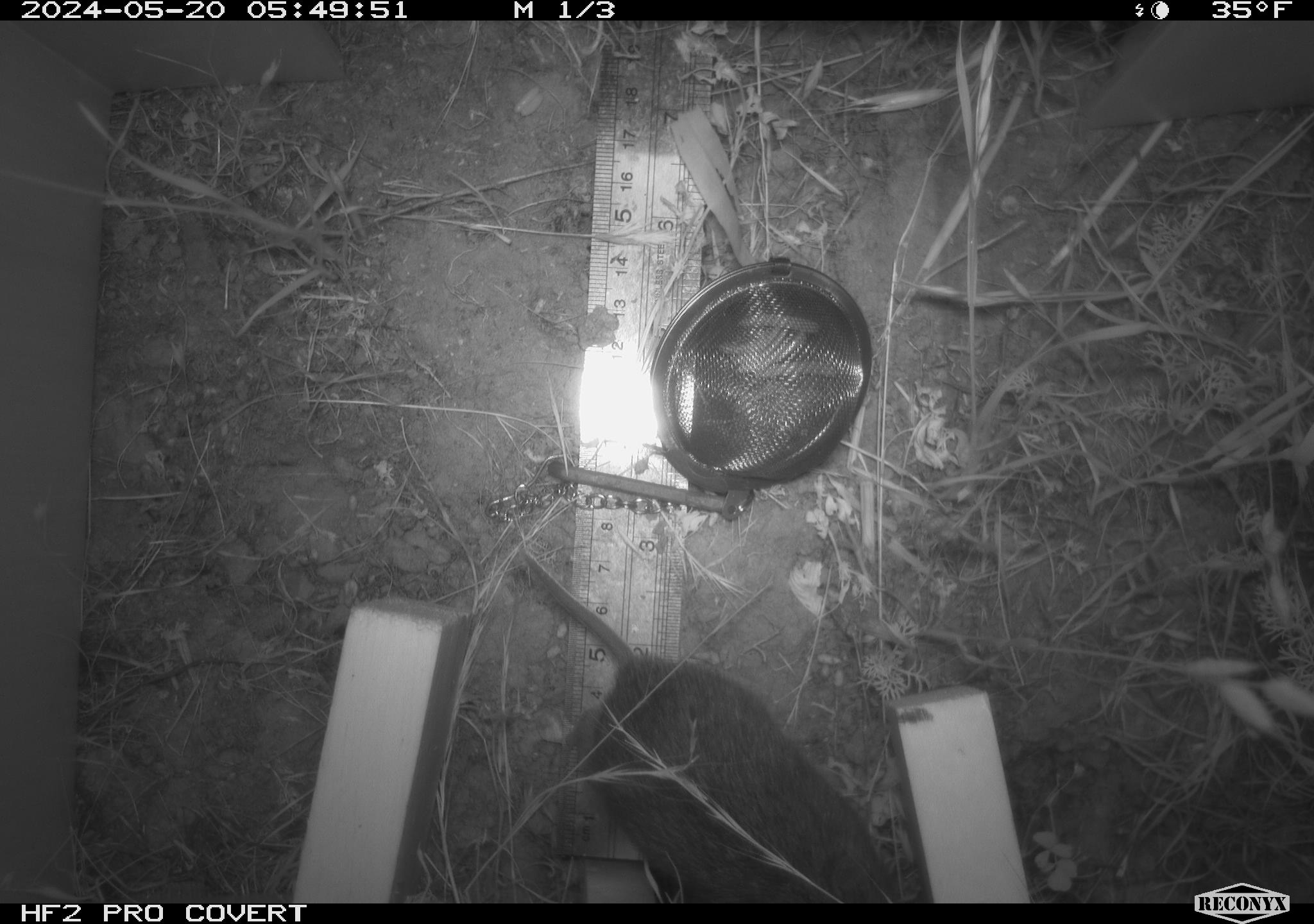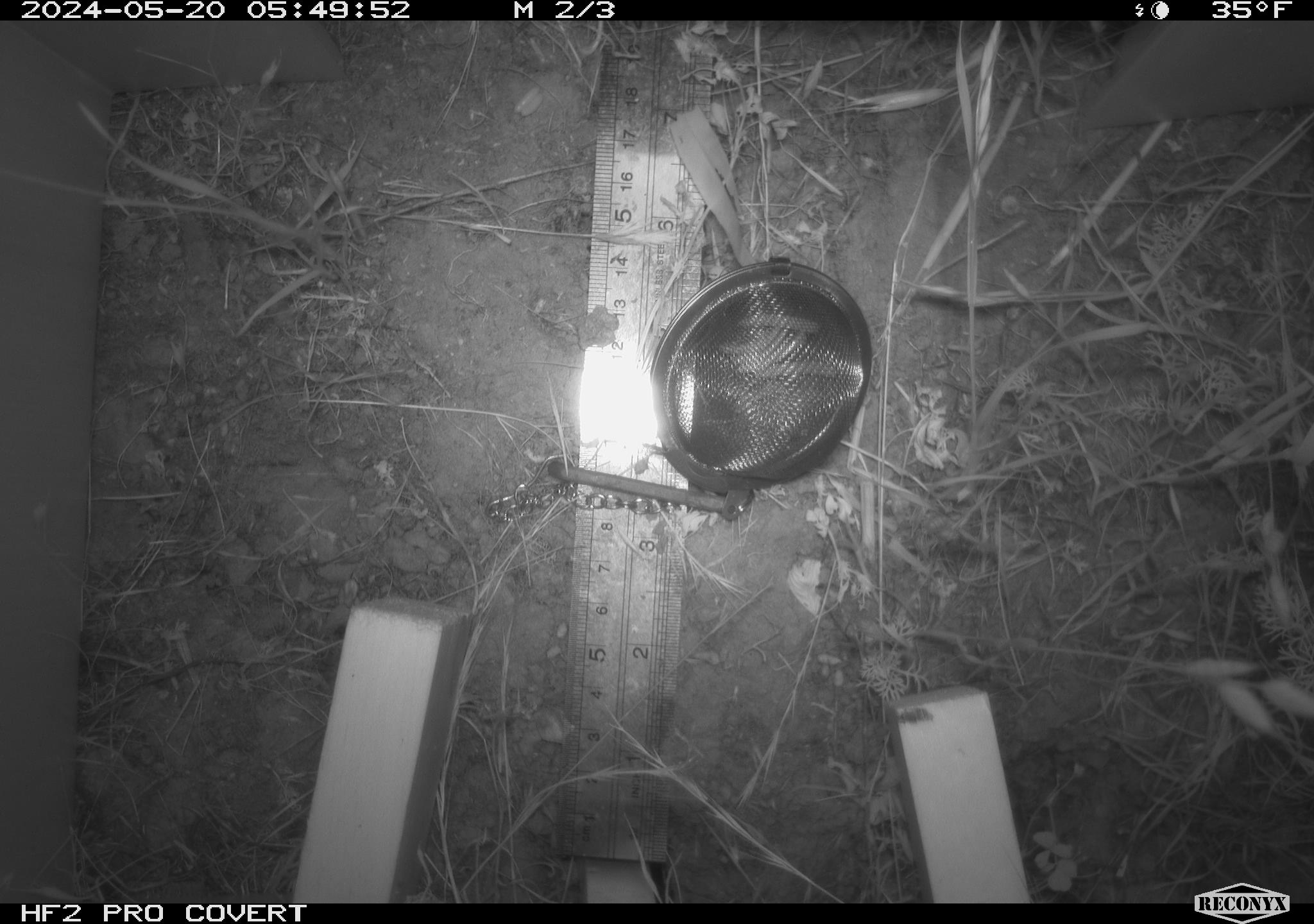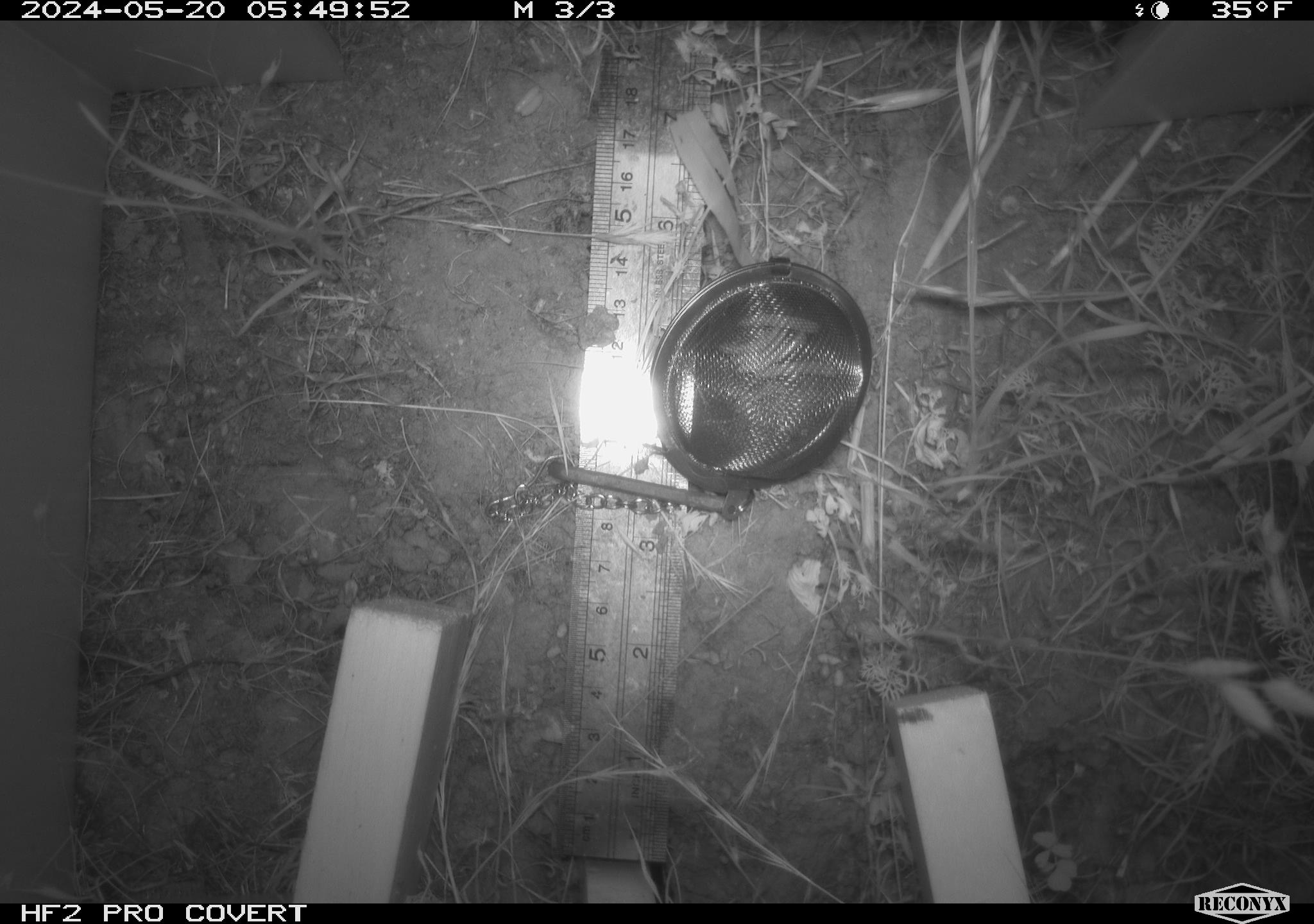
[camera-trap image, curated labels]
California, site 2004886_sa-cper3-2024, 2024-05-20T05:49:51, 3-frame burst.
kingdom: Animalia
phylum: Chordata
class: Mammalia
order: Rodentia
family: Cricetidae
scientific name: Arvicolinae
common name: voles, lemmings, and muskrats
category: arvicolinae subfamily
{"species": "arvicolinae subfamily (voles, lemmings, and muskrats) (Arvicolinae)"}